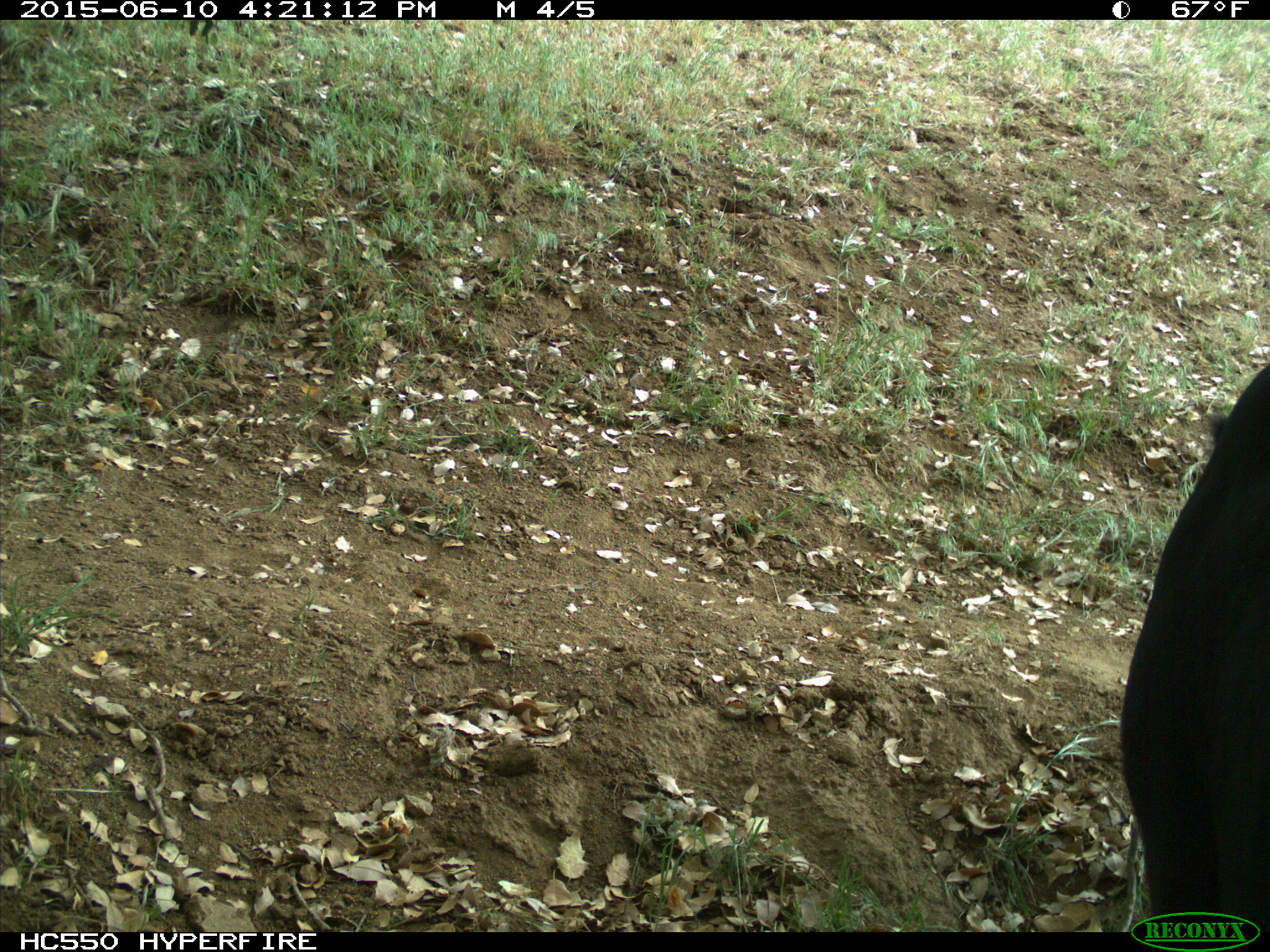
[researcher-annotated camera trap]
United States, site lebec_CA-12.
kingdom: Animalia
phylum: Chordata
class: Mammalia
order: Artiodactyla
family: Bovidae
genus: Bos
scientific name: Bos taurus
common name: domestic cow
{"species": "Bos taurus (domestic cow)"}